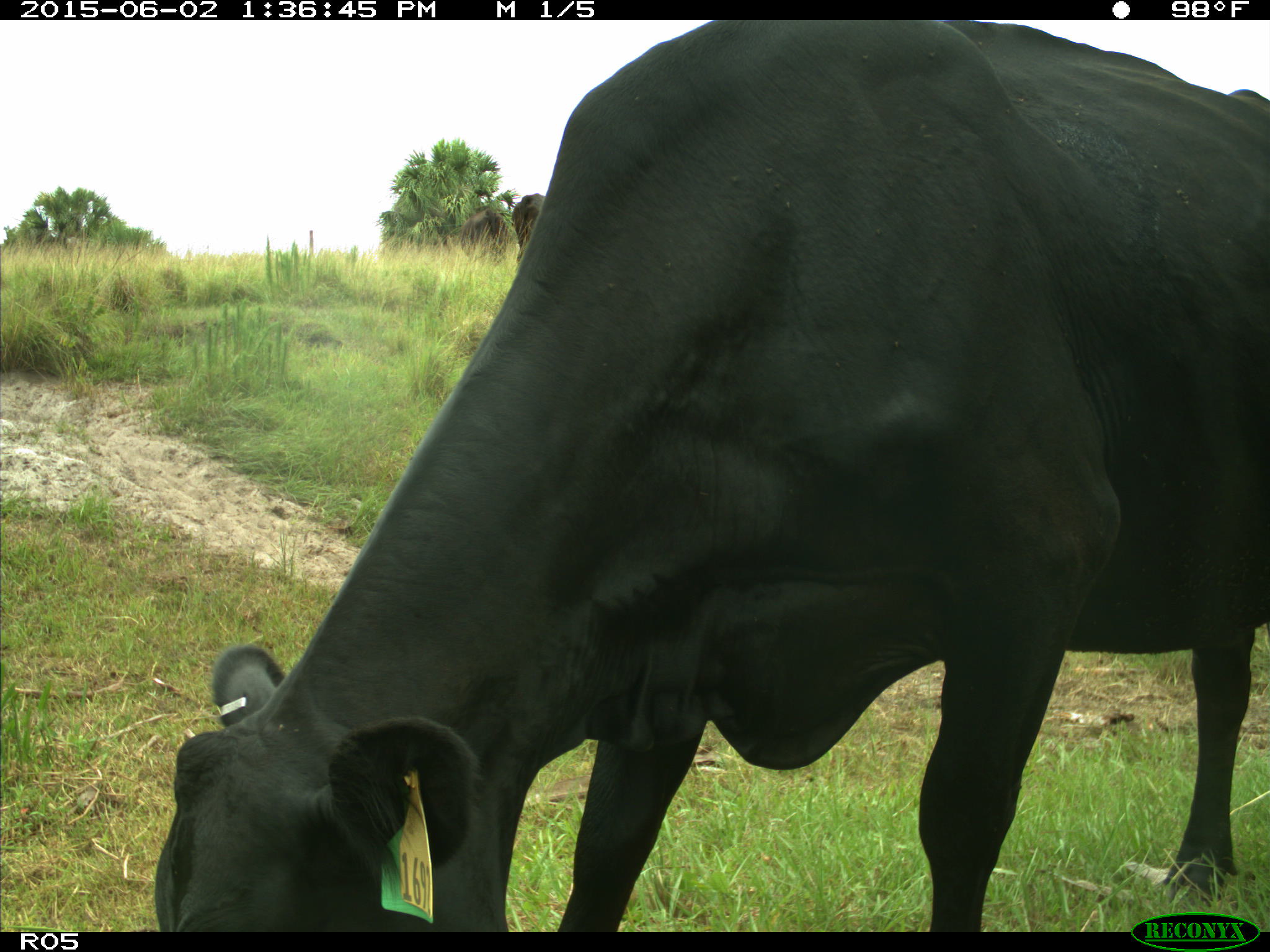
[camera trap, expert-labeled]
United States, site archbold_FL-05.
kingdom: Animalia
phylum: Chordata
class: Mammalia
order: Artiodactyla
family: Bovidae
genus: Bos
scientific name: Bos taurus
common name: domestic cow